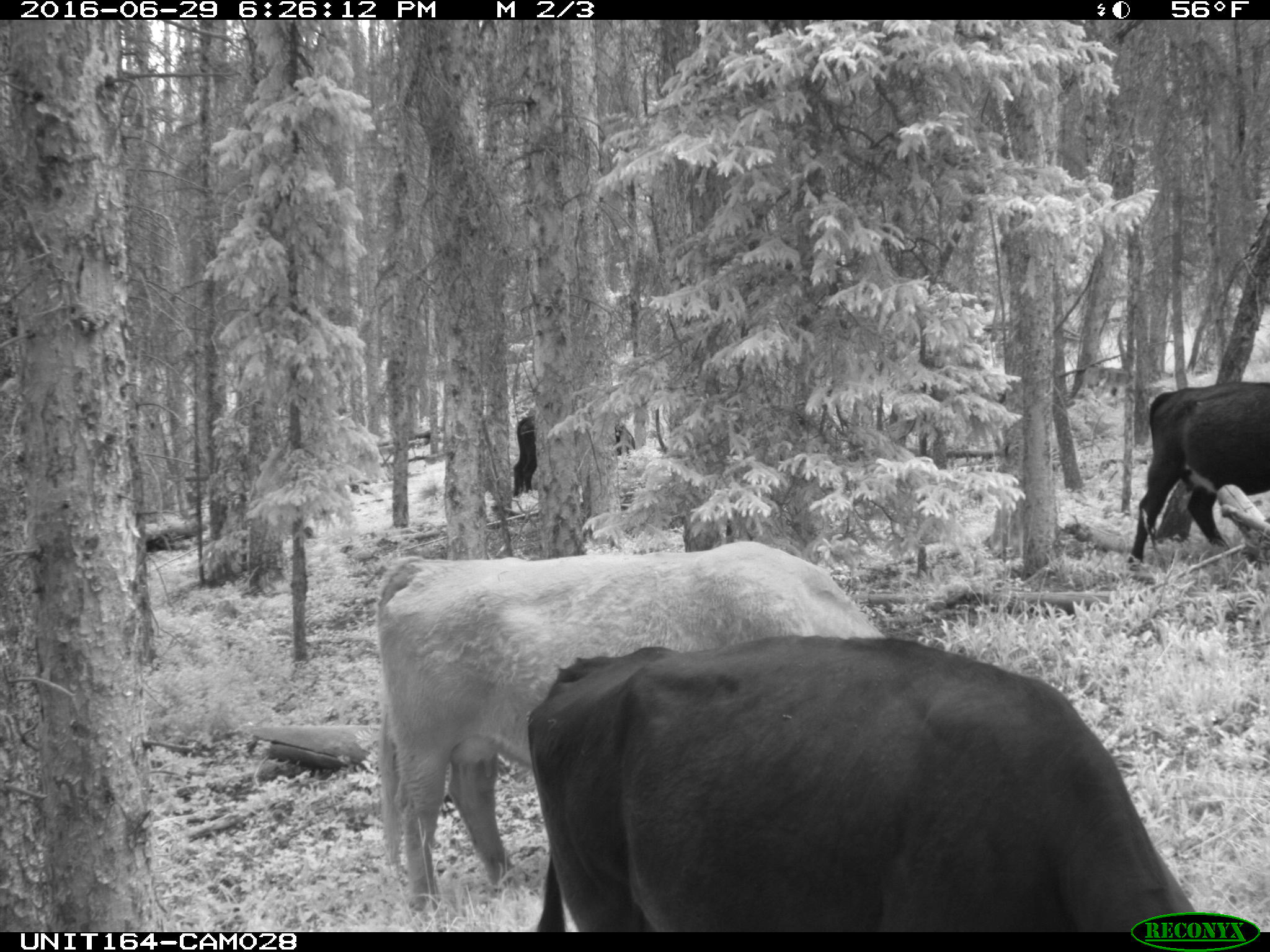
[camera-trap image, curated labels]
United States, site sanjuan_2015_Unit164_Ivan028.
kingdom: Animalia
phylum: Chordata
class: Mammalia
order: Artiodactyla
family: Bovidae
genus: Bos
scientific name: Bos taurus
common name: domestic cow